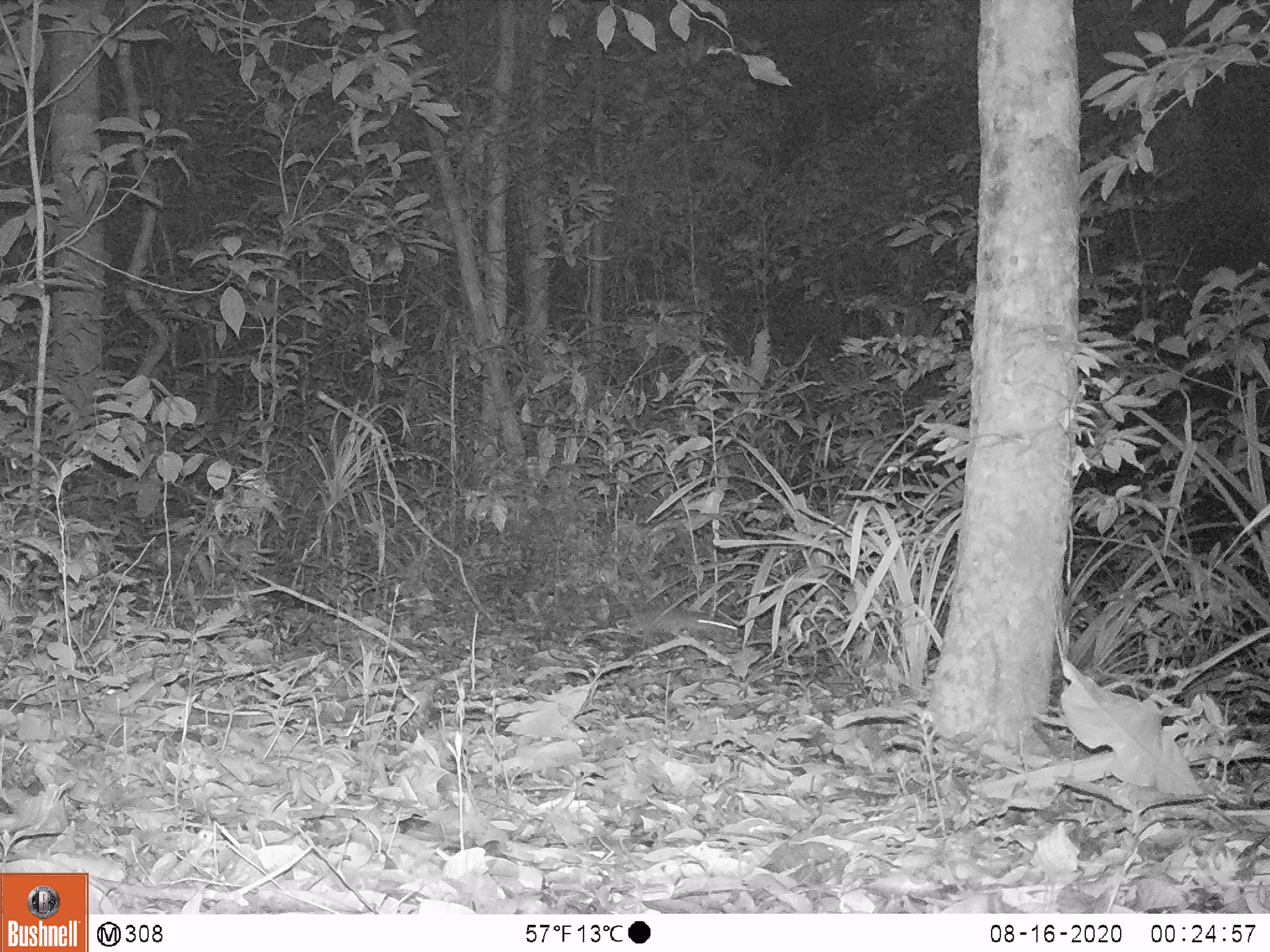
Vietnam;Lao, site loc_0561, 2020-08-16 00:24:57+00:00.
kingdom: Animalia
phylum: Chordata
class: Mammalia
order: Rodentia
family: Muridae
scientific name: Muridae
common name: old-world mice and rats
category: unidentified murid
Unidentified murid (old-world mice and rats) (Muridae). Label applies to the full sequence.